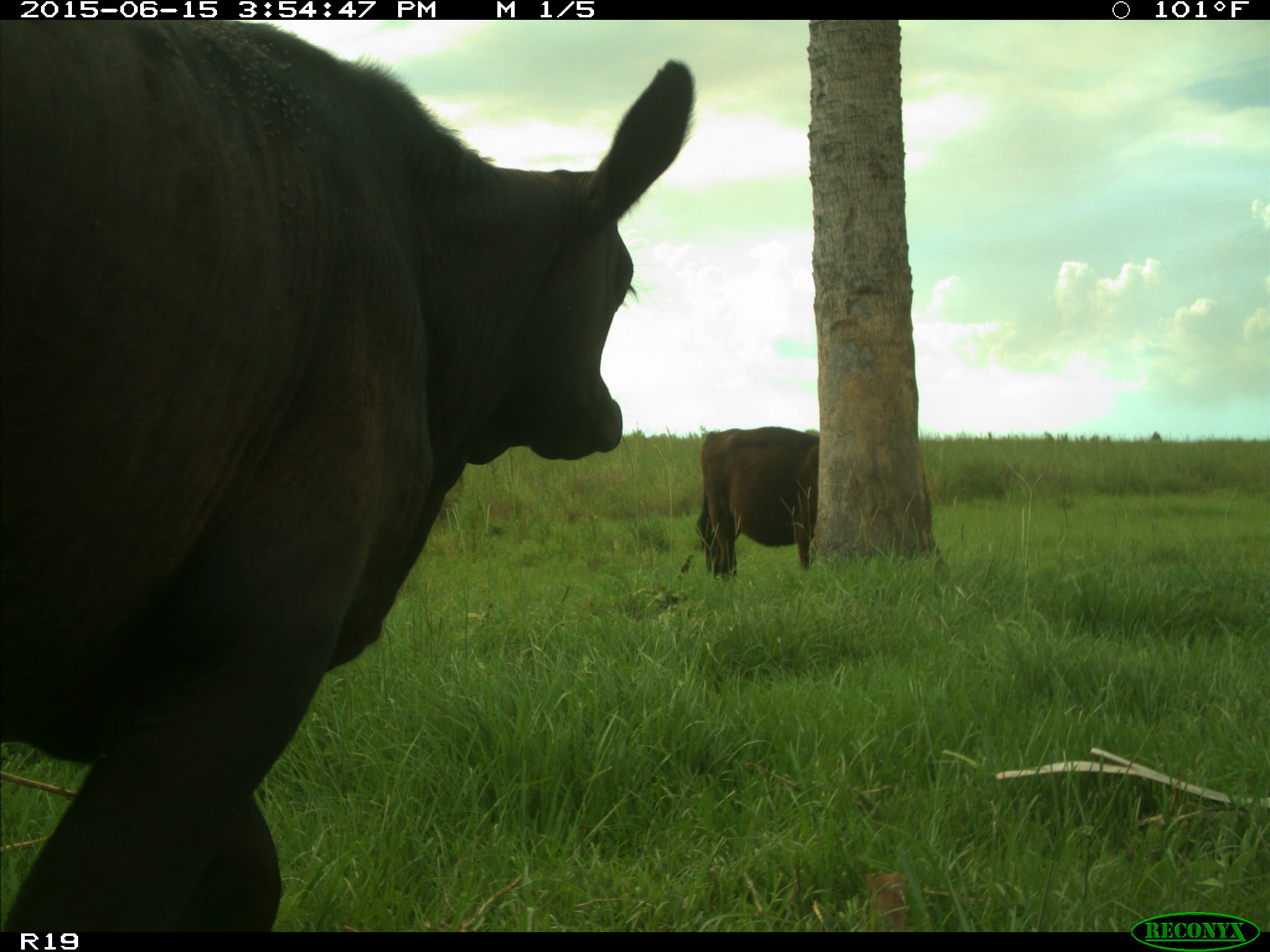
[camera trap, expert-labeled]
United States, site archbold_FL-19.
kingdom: Animalia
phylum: Chordata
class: Mammalia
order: Artiodactyla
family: Bovidae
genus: Bos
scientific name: Bos taurus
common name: domestic cow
Bos taurus (domestic cow).